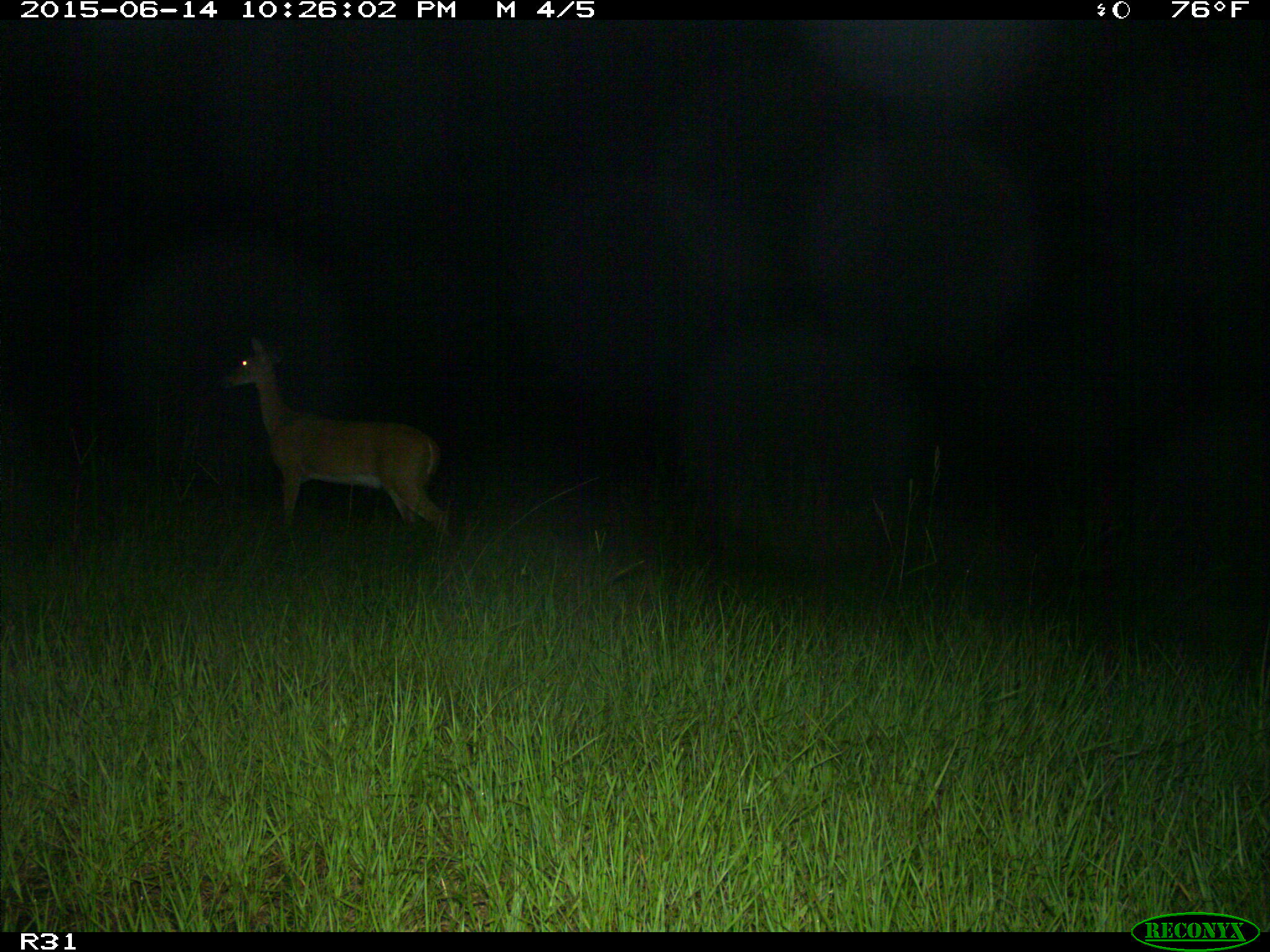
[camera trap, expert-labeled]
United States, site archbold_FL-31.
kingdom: Animalia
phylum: Chordata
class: Mammalia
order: Artiodactyla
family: Cervidae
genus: Odocoileus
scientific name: Odocoileus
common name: deer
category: unidentified deer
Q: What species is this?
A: Unidentified deer (deer) (Odocoileus).